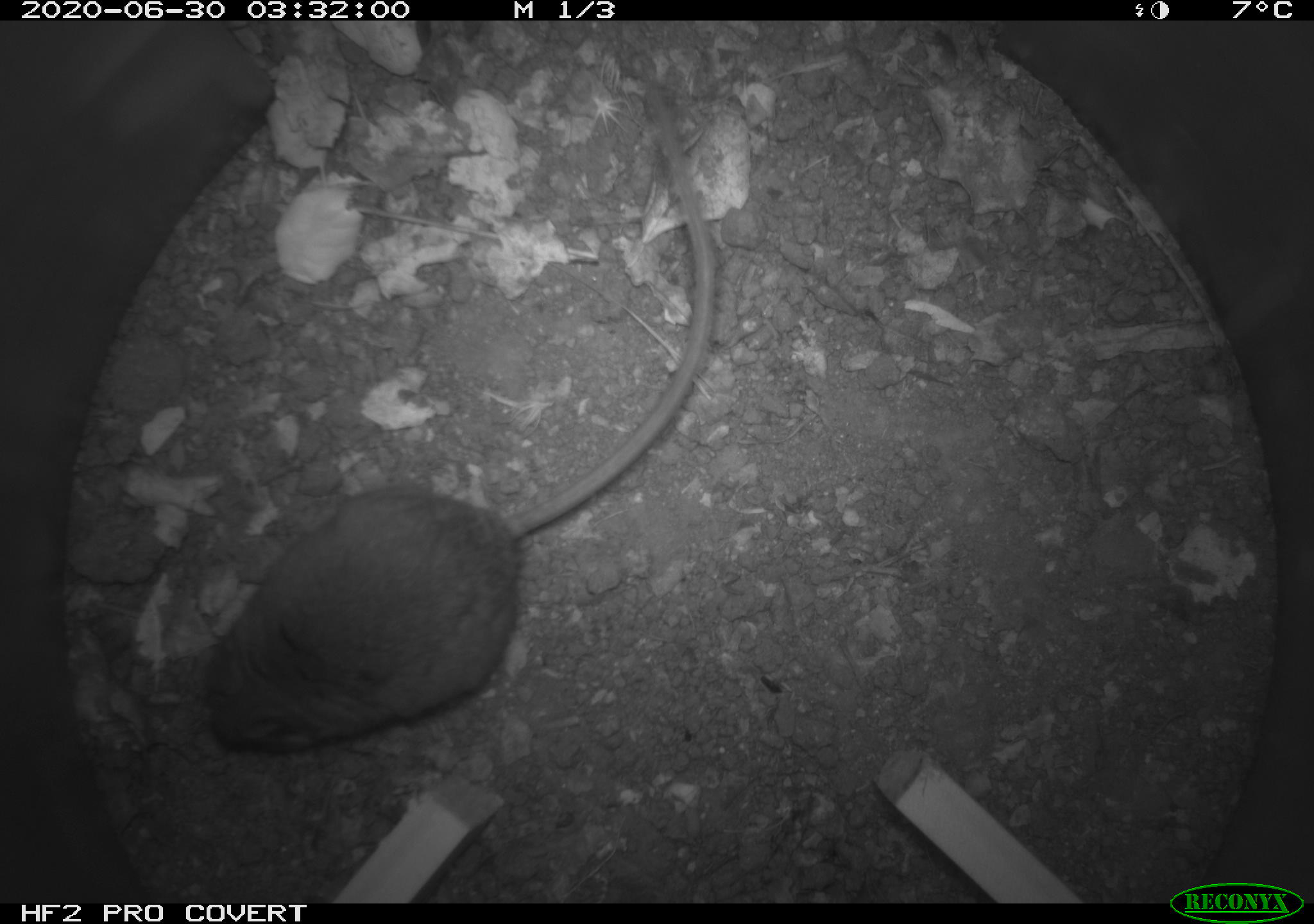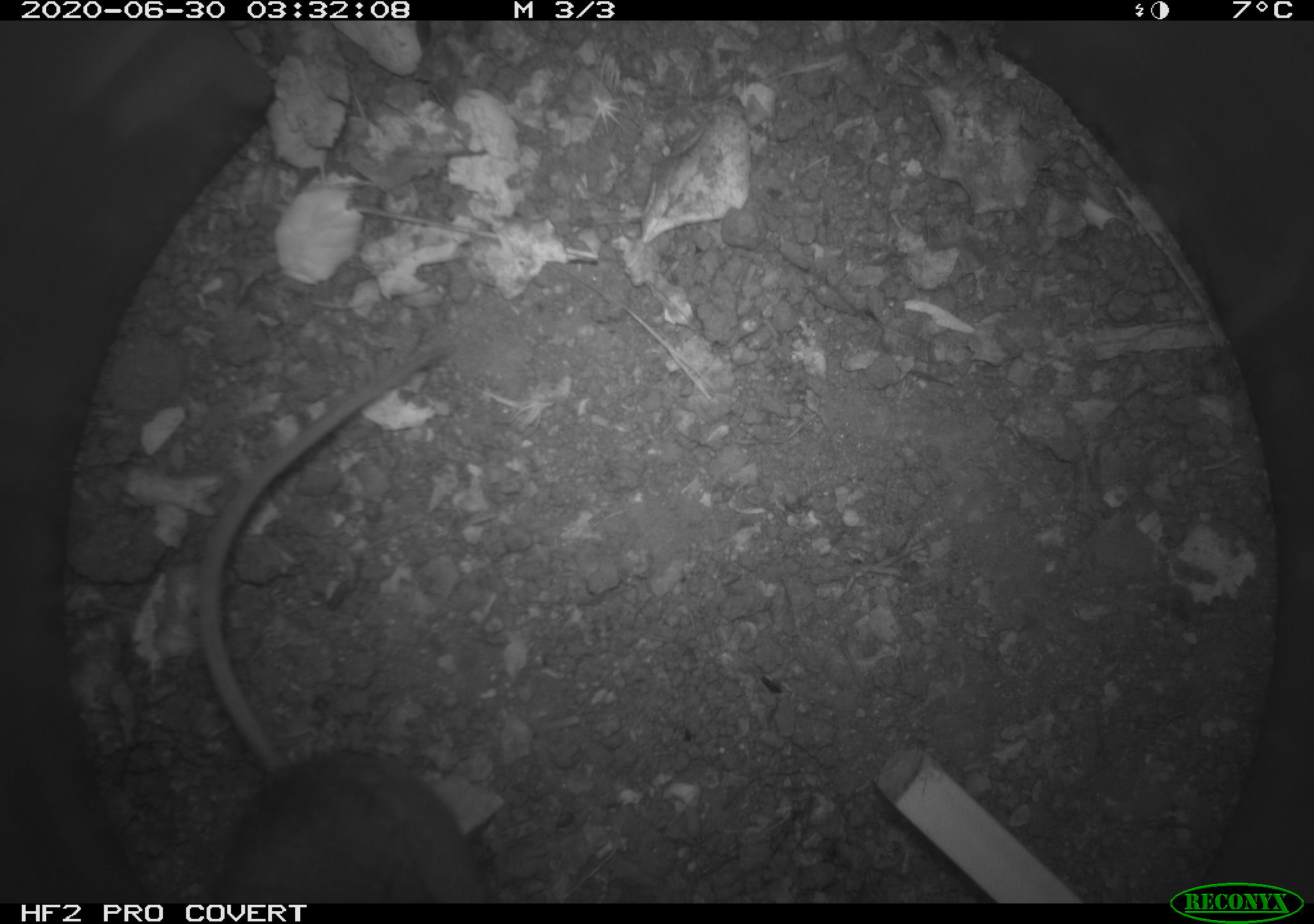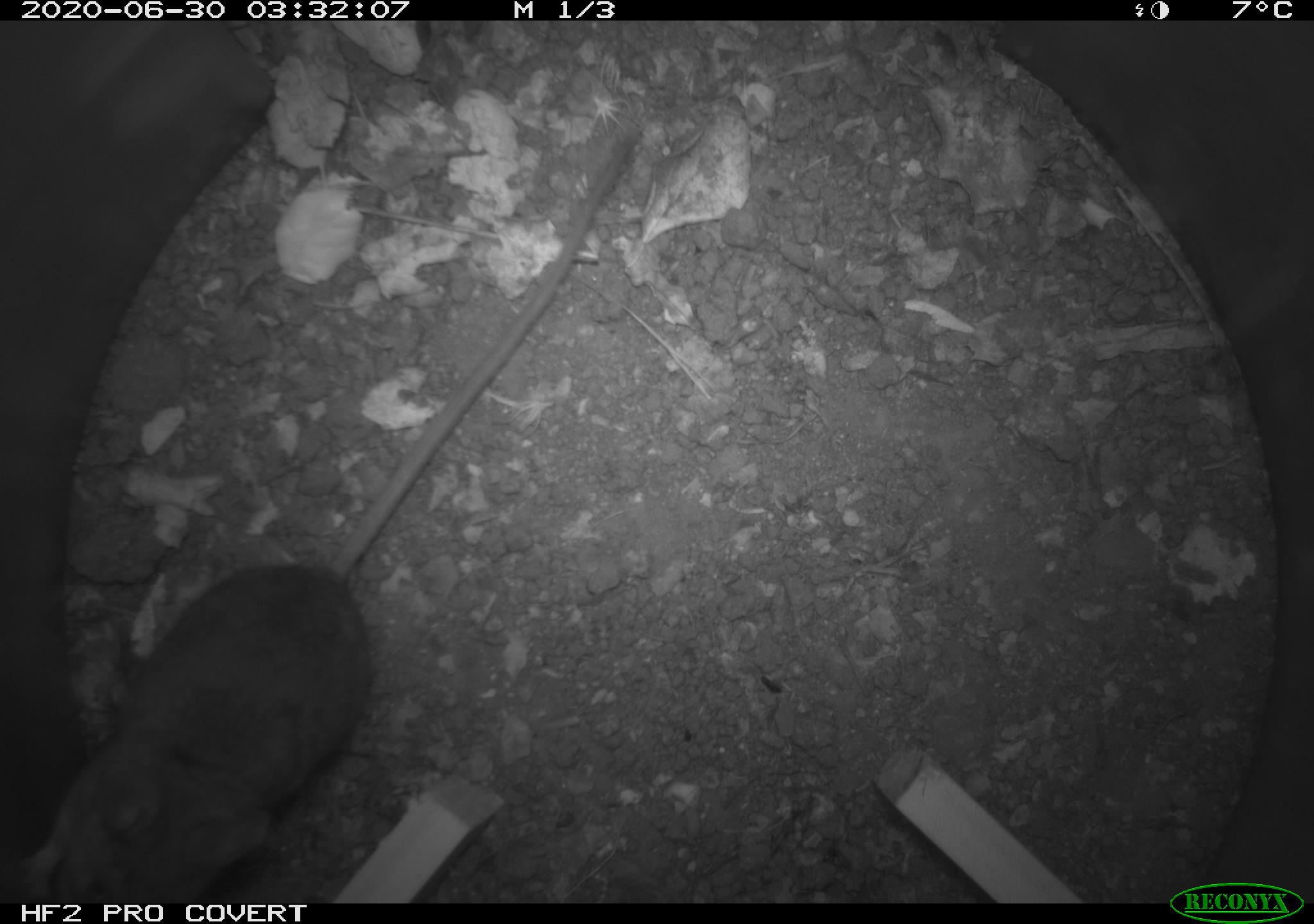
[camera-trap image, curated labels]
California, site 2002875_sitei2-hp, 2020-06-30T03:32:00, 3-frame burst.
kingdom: Animalia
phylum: Chordata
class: Mammalia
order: Rodentia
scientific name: Rodentia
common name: rodent